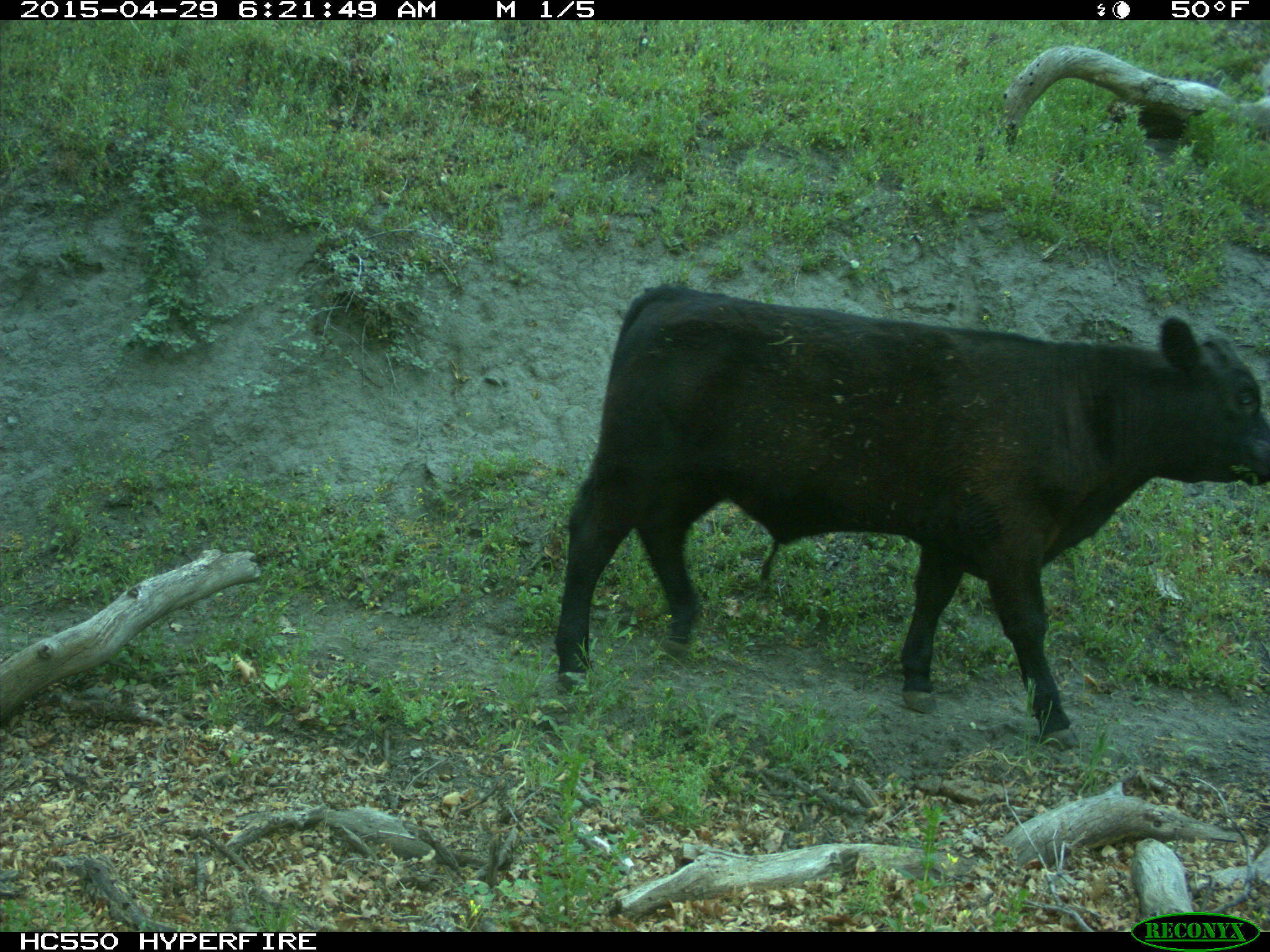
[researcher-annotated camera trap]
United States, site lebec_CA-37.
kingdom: Animalia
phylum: Chordata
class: Mammalia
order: Artiodactyla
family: Bovidae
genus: Bos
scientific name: Bos taurus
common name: domestic cow